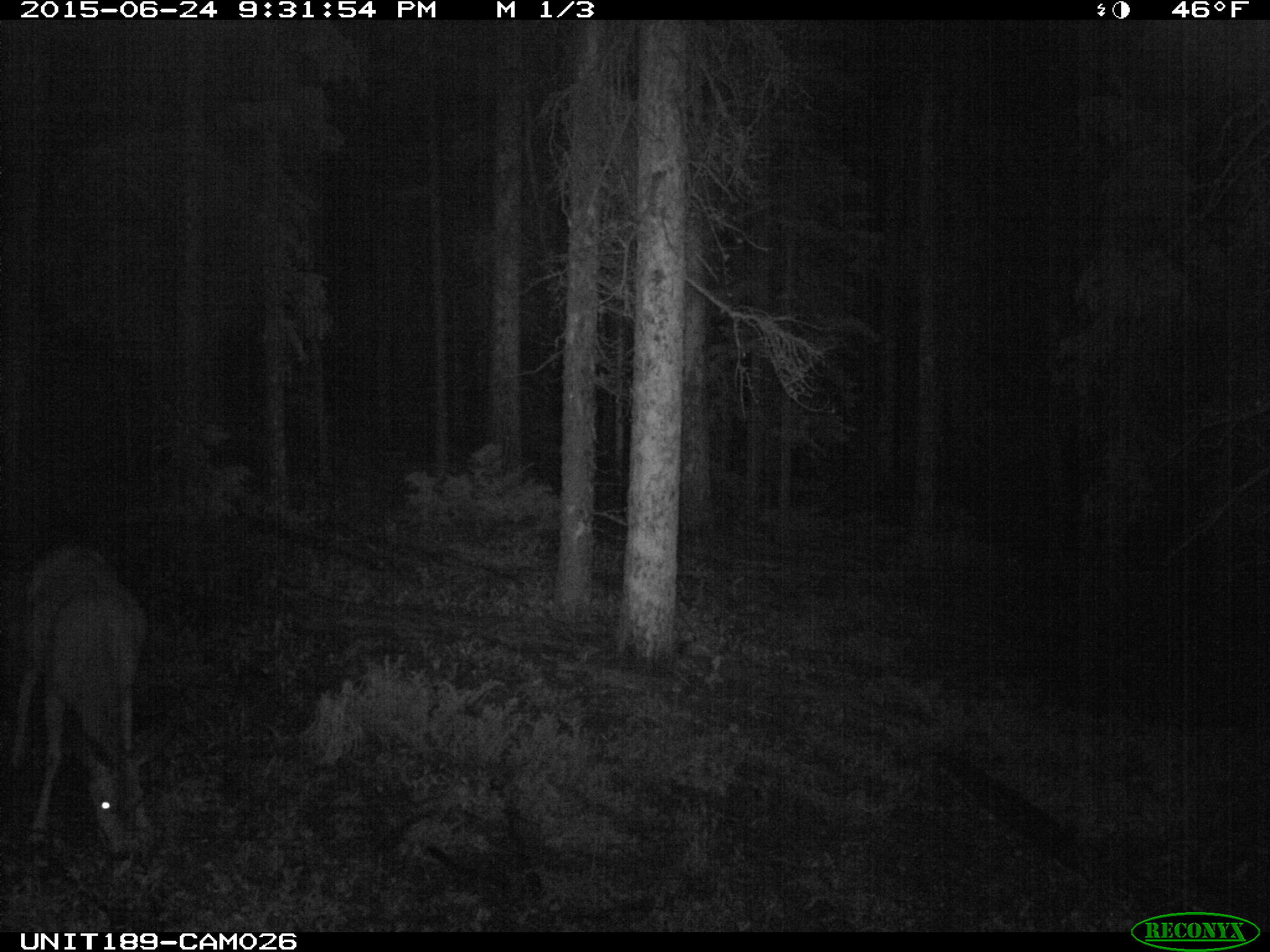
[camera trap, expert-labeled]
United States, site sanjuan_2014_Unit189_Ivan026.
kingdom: Animalia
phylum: Chordata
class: Mammalia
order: Artiodactyla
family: Cervidae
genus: Odocoileus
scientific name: Odocoileus hemionus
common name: mule deer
Odocoileus hemionus (mule deer).